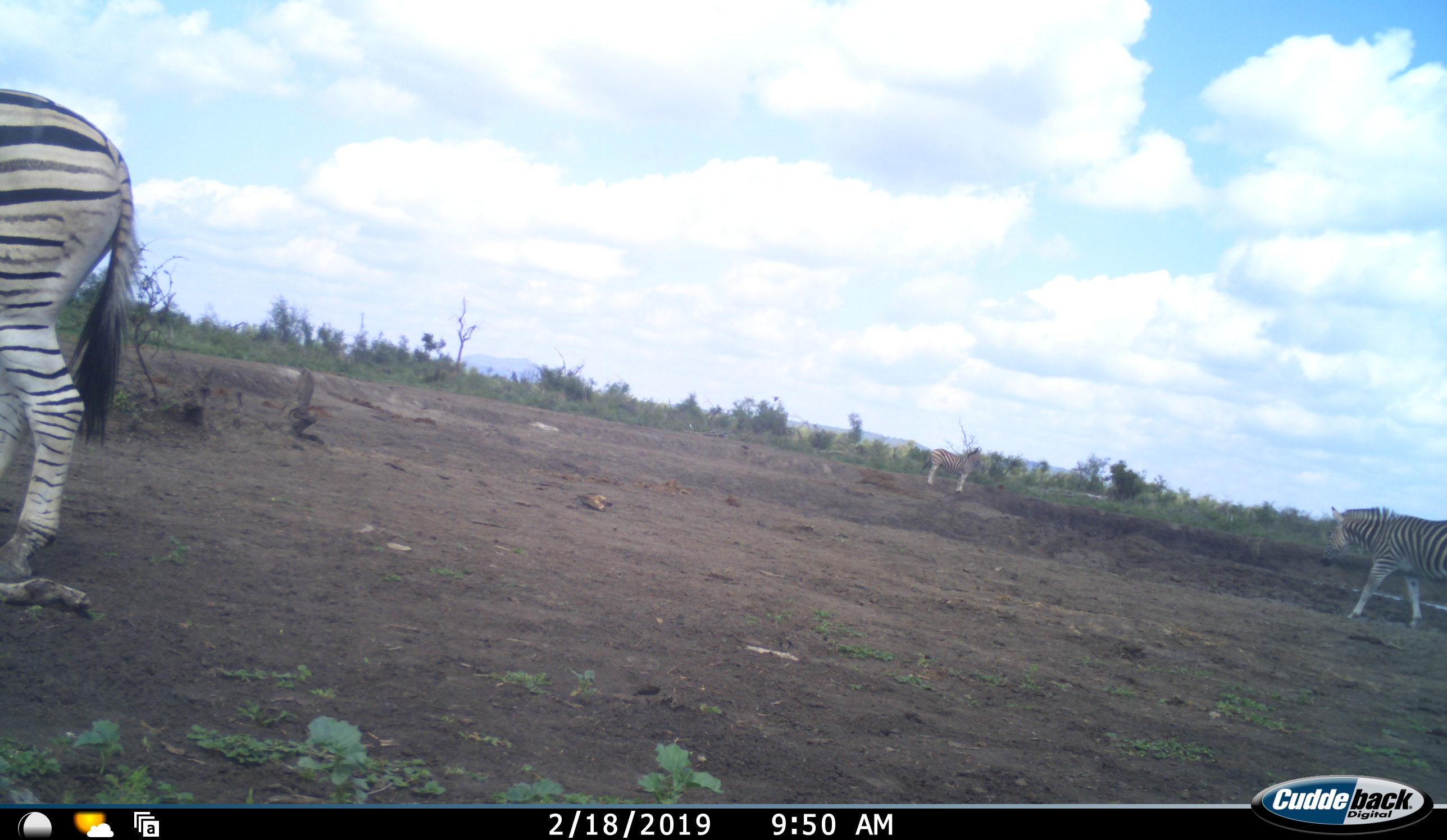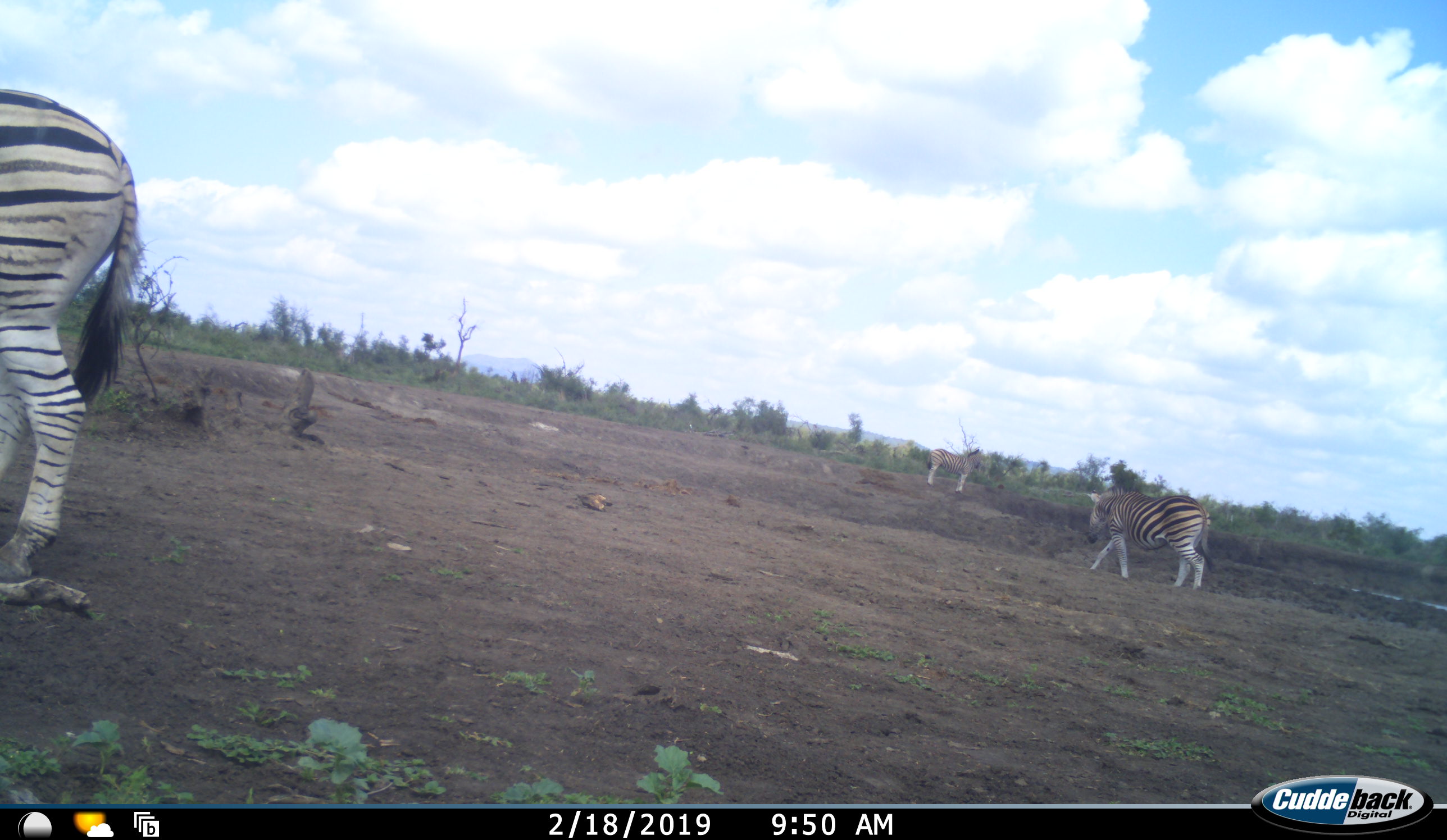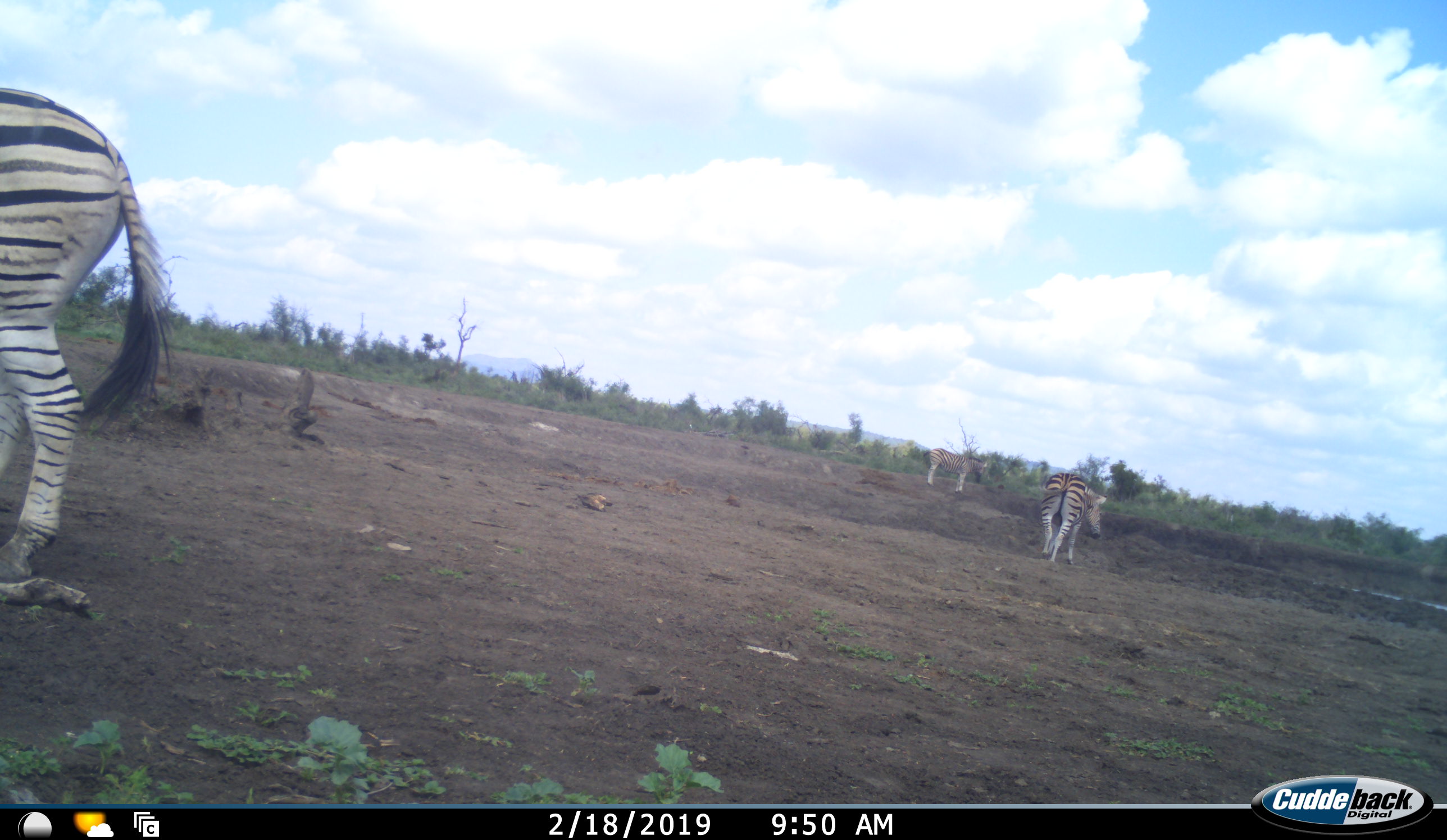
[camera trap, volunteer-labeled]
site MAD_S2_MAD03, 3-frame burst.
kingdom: Animalia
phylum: Chordata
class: Mammalia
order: Perissodactyla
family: Equidae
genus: Equus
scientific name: Equus quagga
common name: plains zebra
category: zebraplains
Zebraplains (plains zebra) (Equus quagga), count 3. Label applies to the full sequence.